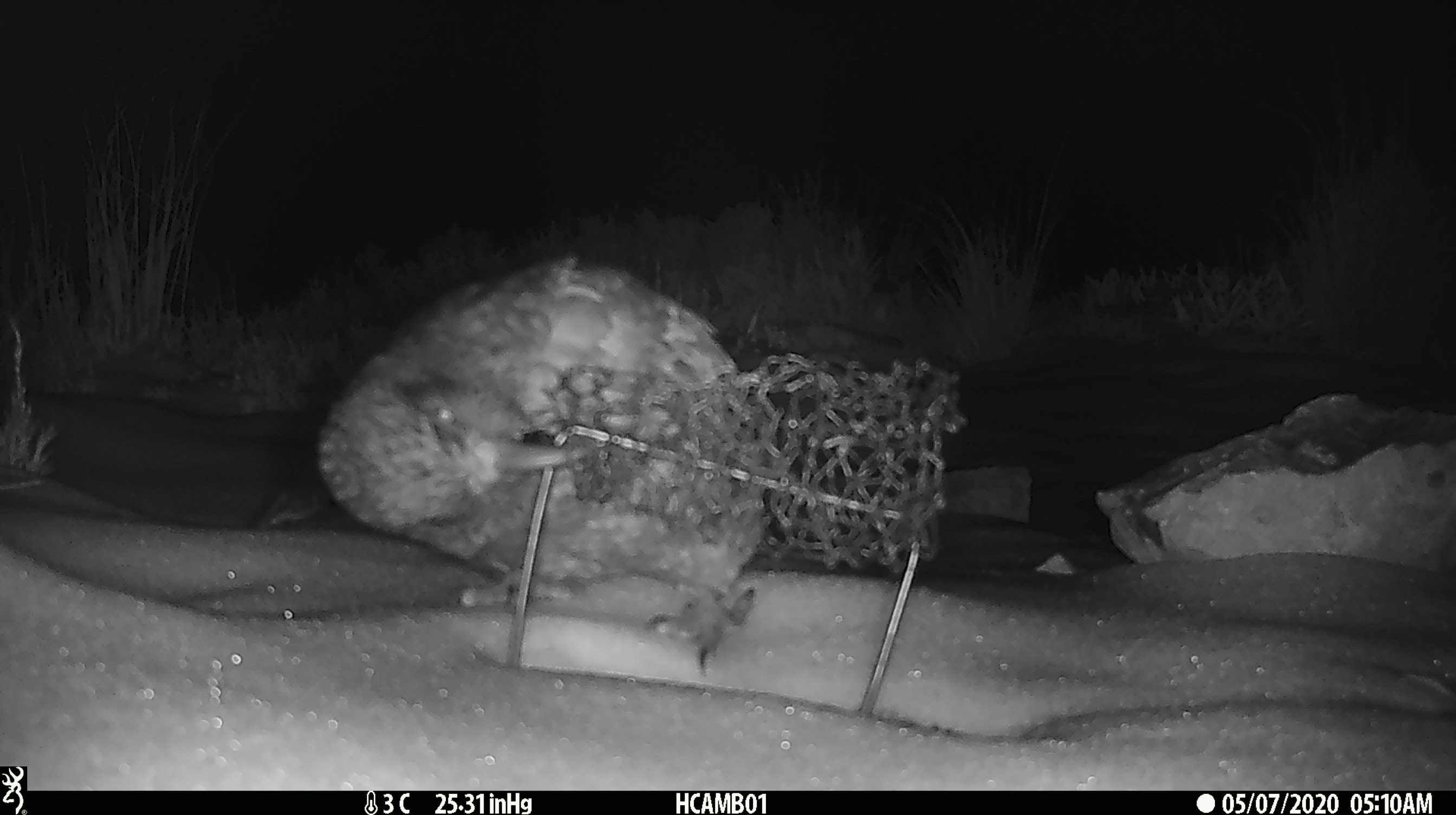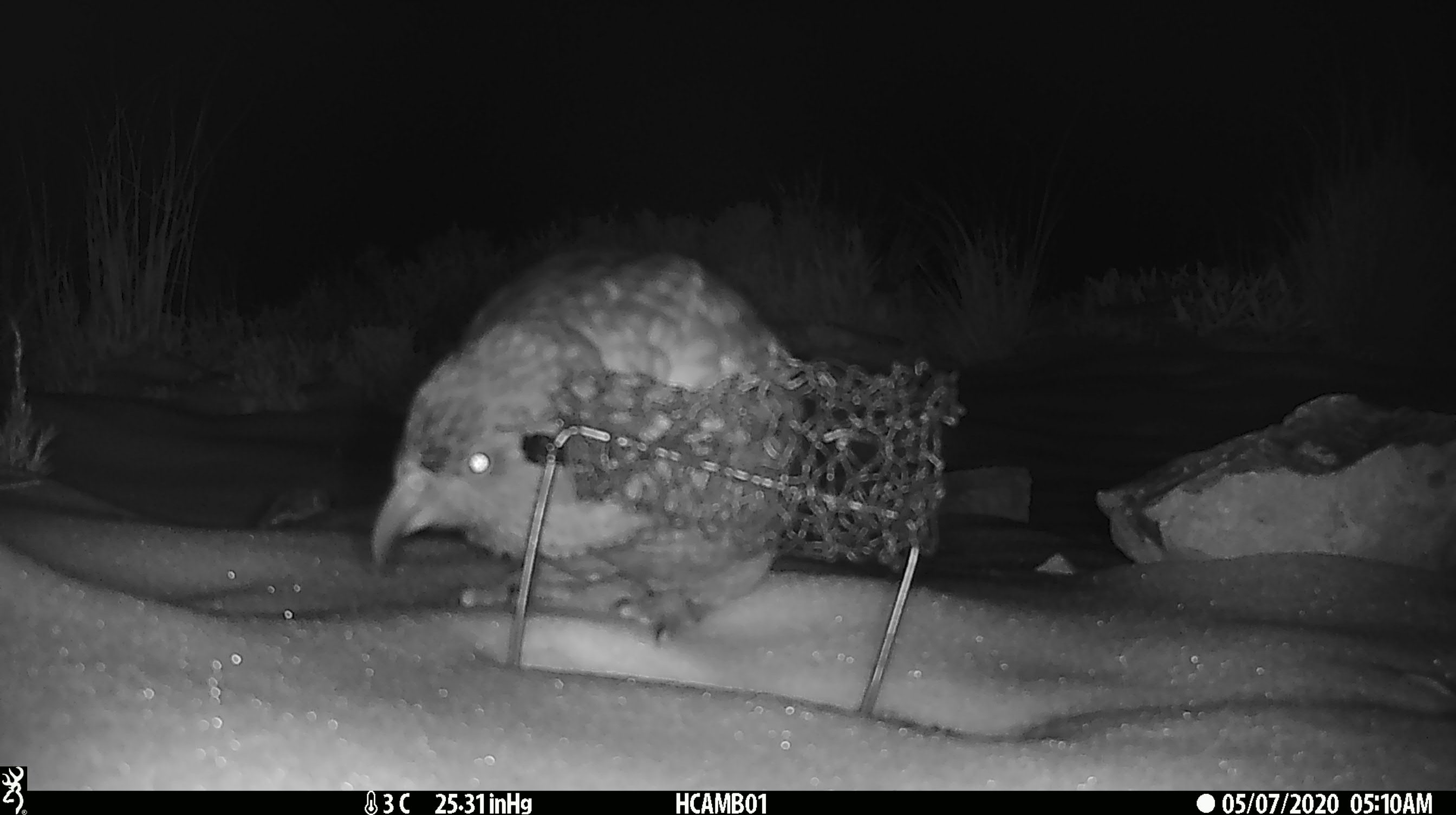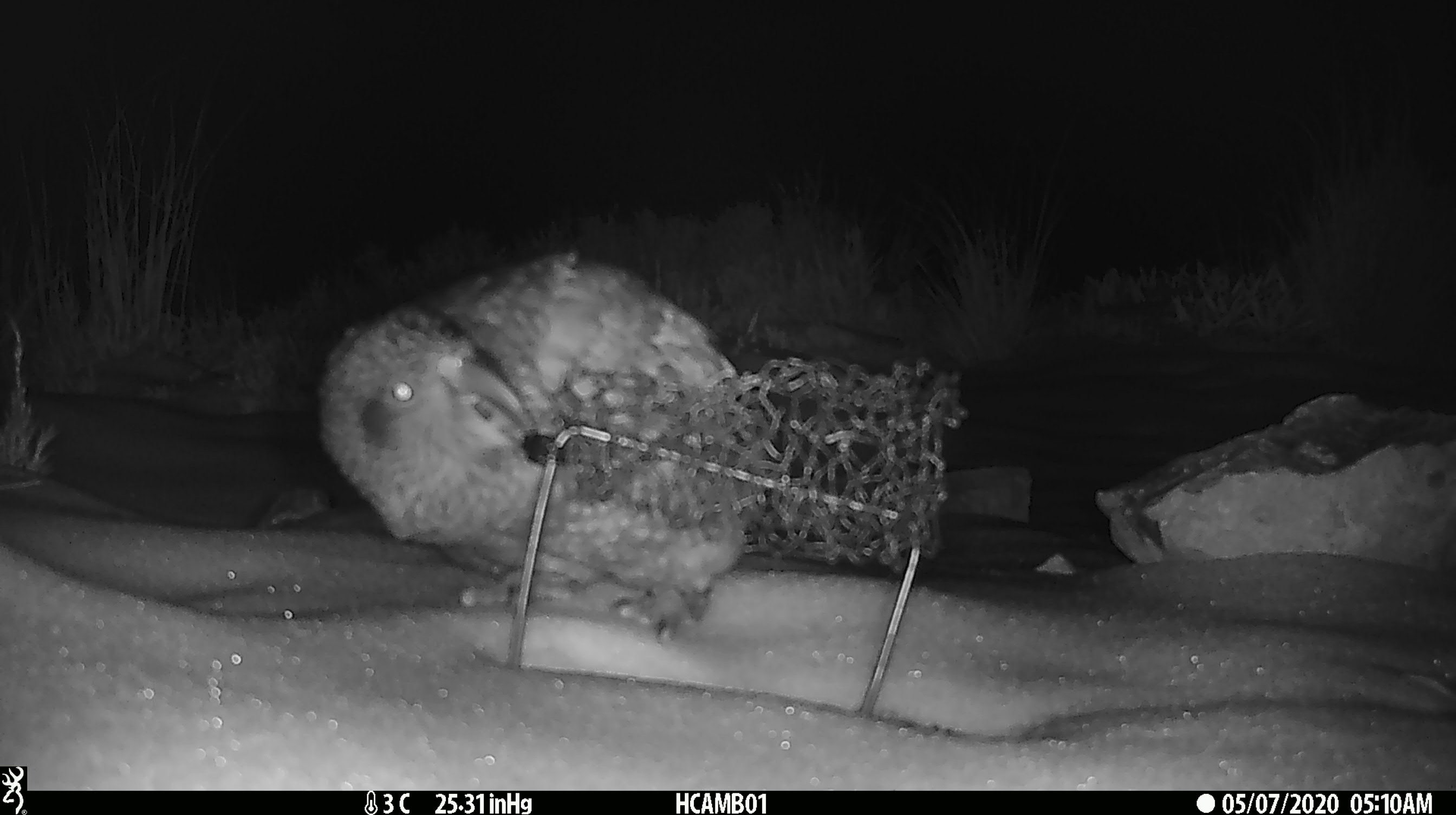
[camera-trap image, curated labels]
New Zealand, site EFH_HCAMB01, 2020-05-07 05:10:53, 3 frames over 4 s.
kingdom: Animalia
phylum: Chordata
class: Aves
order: Psittaciformes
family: Strigopidae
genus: Nestor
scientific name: Nestor notabilis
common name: kea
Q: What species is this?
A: Kea (Nestor notabilis).